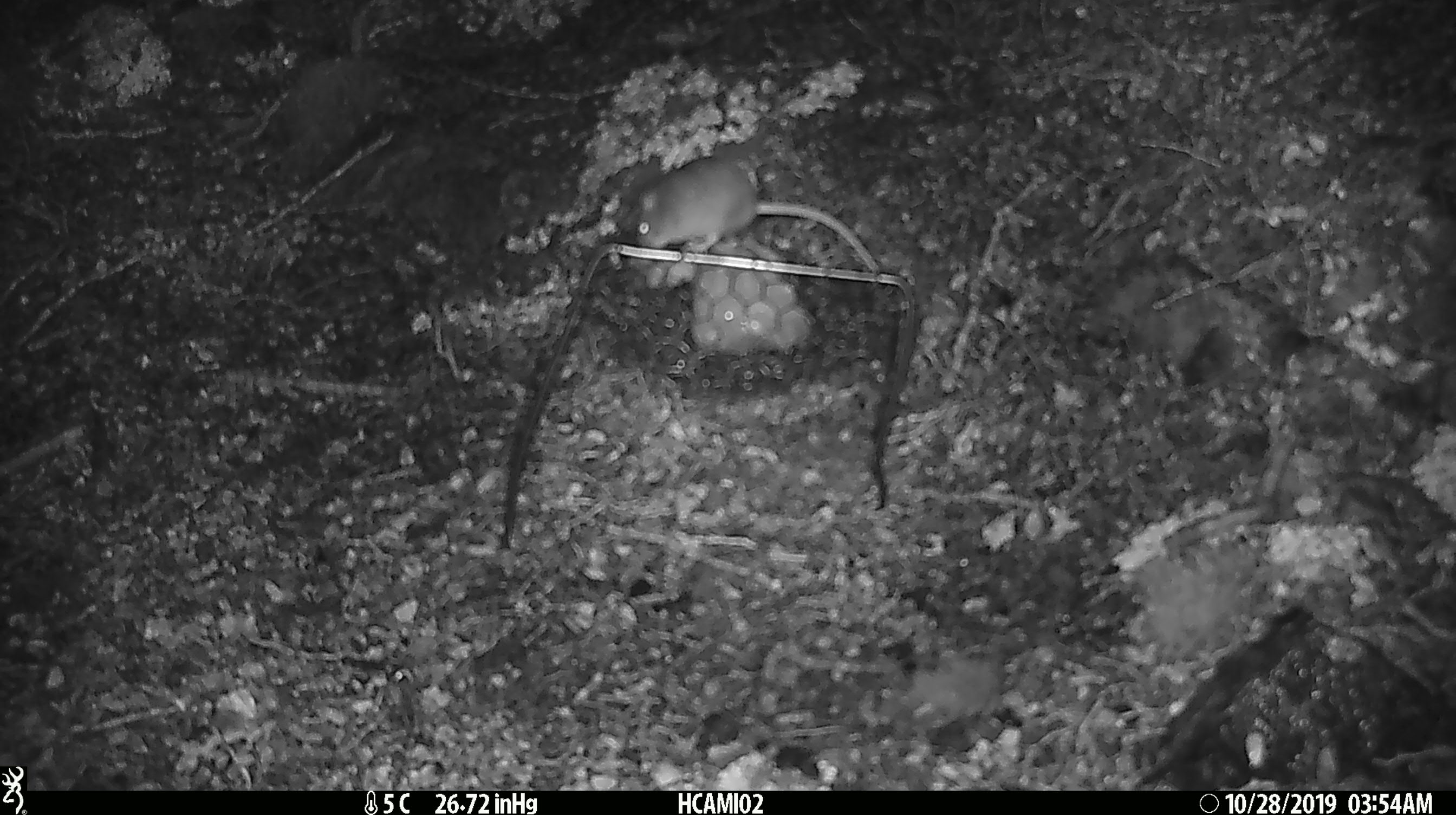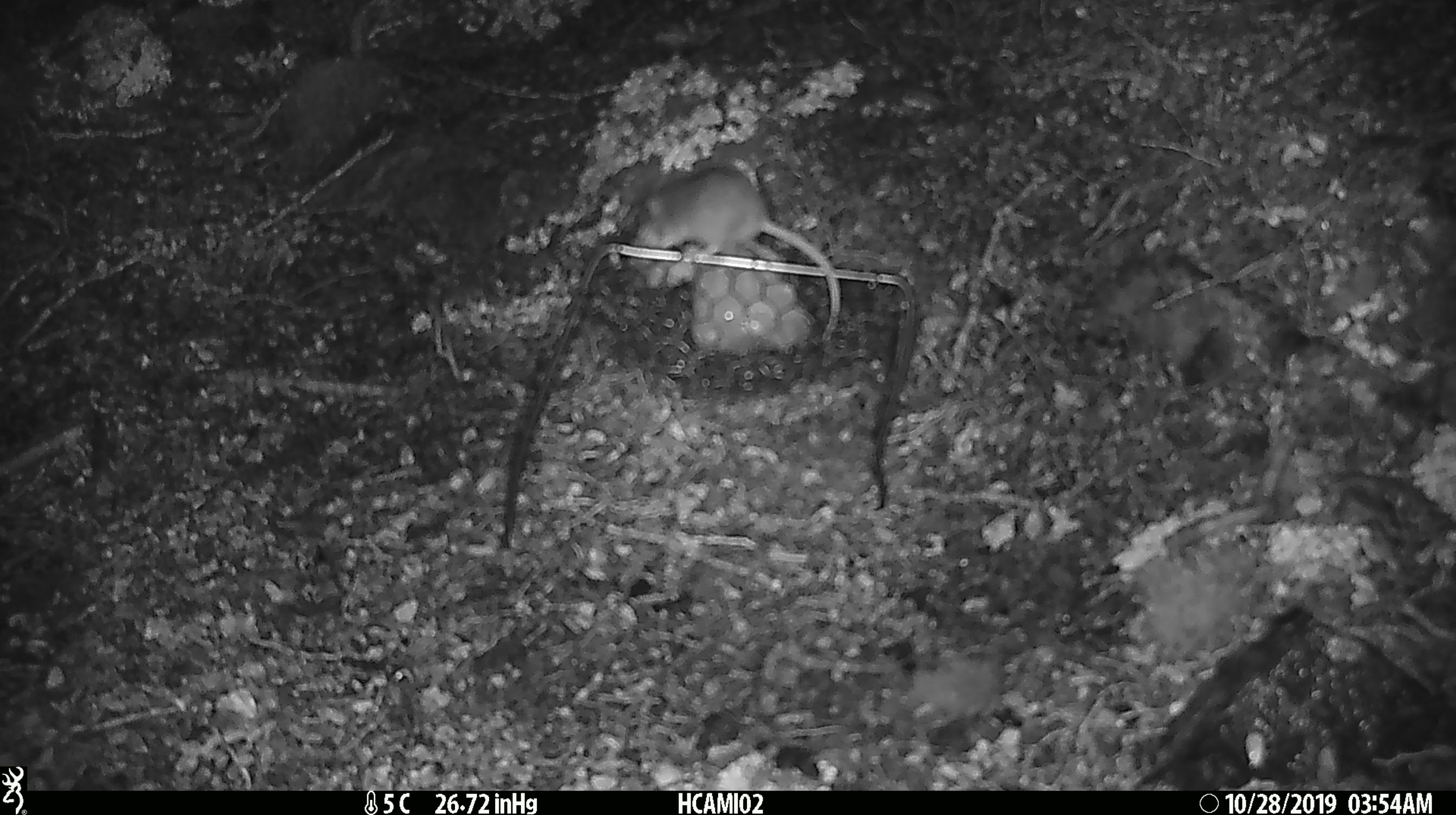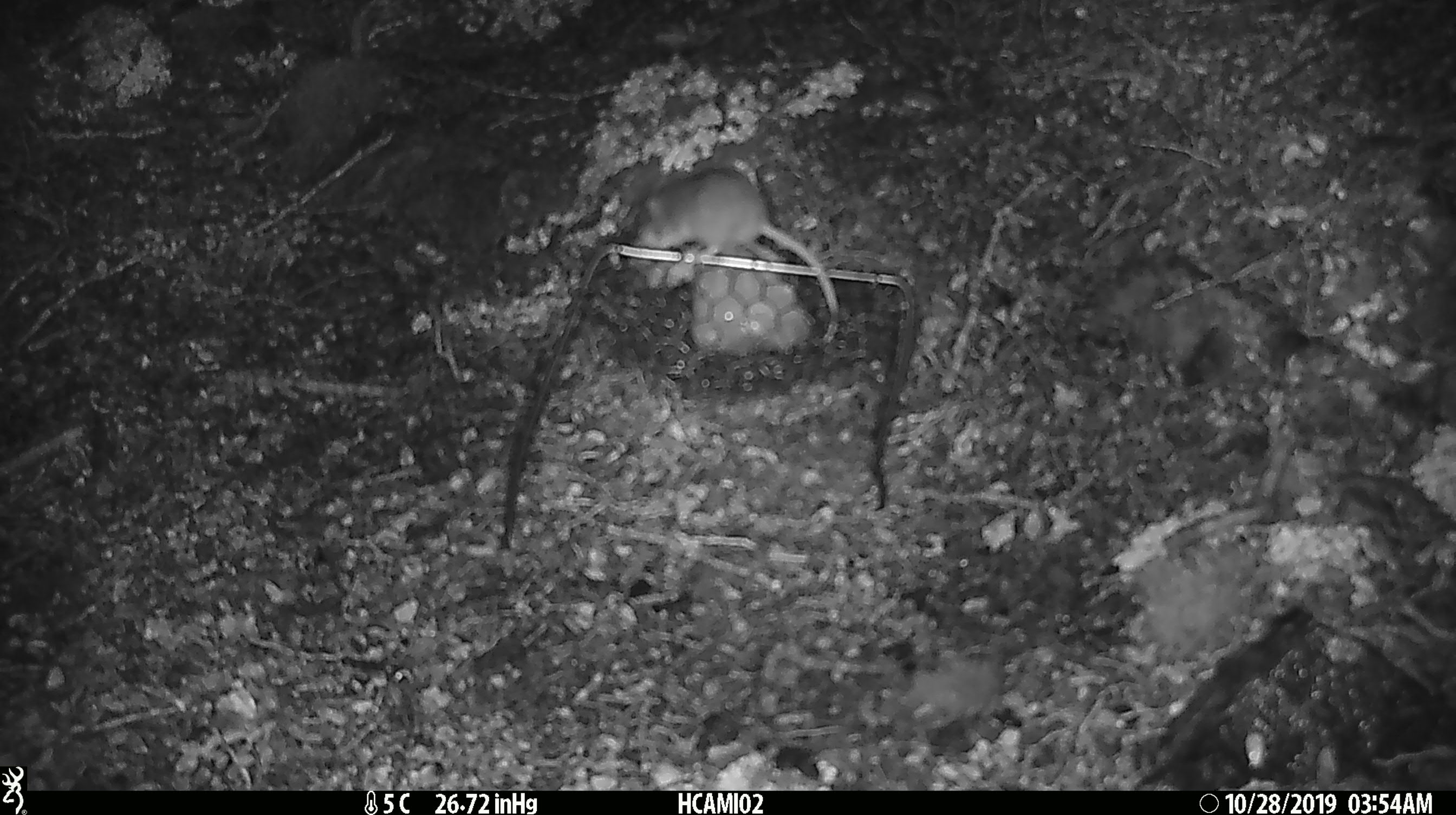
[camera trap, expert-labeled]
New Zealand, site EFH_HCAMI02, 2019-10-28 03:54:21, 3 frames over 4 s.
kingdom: Animalia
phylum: Chordata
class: Mammalia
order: Rodentia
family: Muridae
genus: Mus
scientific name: Mus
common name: mouse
Mouse (Mus).